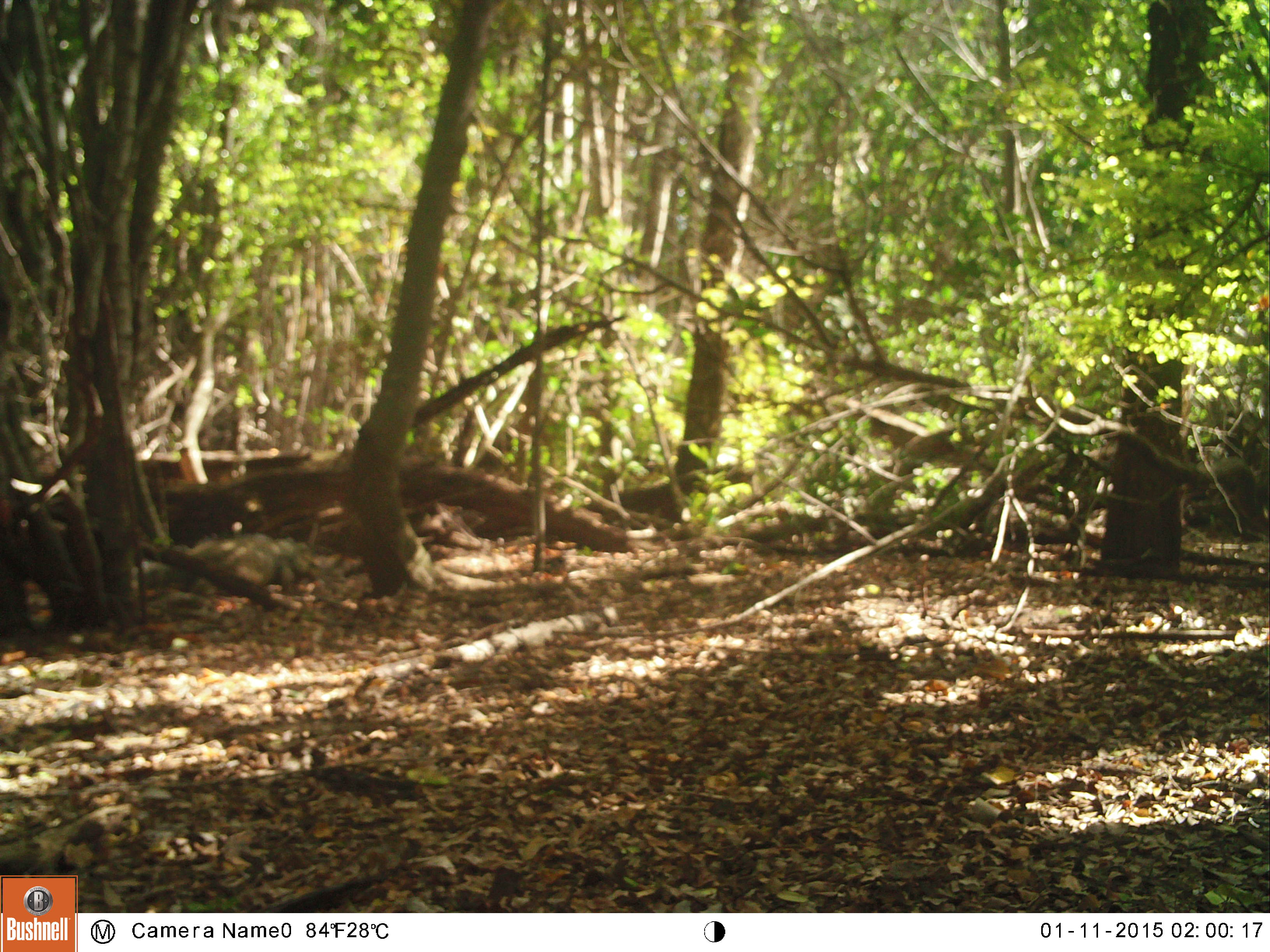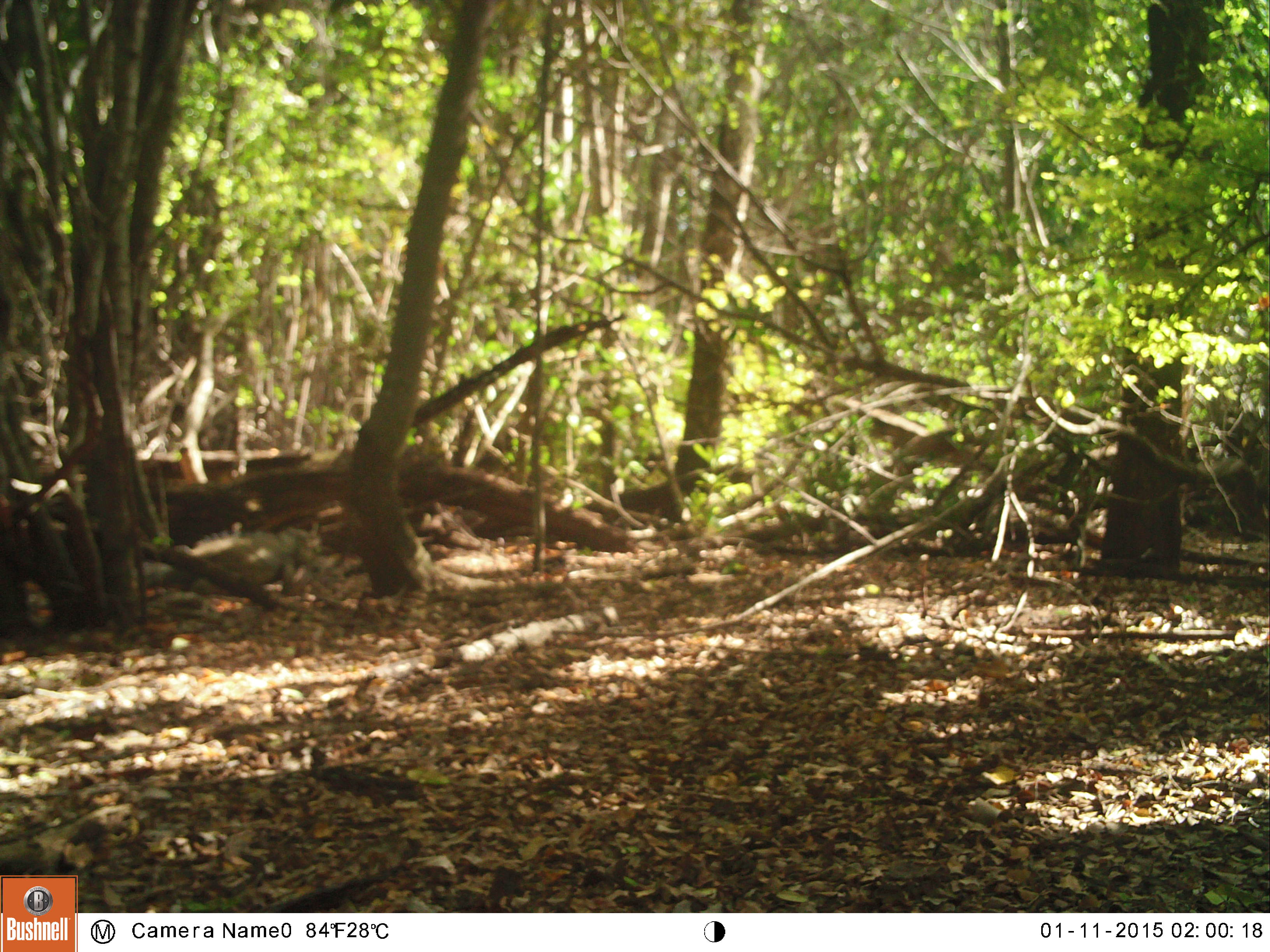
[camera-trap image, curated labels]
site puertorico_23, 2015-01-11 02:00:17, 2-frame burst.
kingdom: Animalia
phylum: Chordata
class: Reptilia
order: Squamata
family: Iguanidae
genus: Iguana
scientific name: Iguana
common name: typical iguanas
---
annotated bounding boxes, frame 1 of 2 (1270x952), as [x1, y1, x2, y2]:
iguana: [143, 537, 323, 599]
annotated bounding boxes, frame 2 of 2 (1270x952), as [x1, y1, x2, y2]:
iguana: [164, 517, 327, 611]